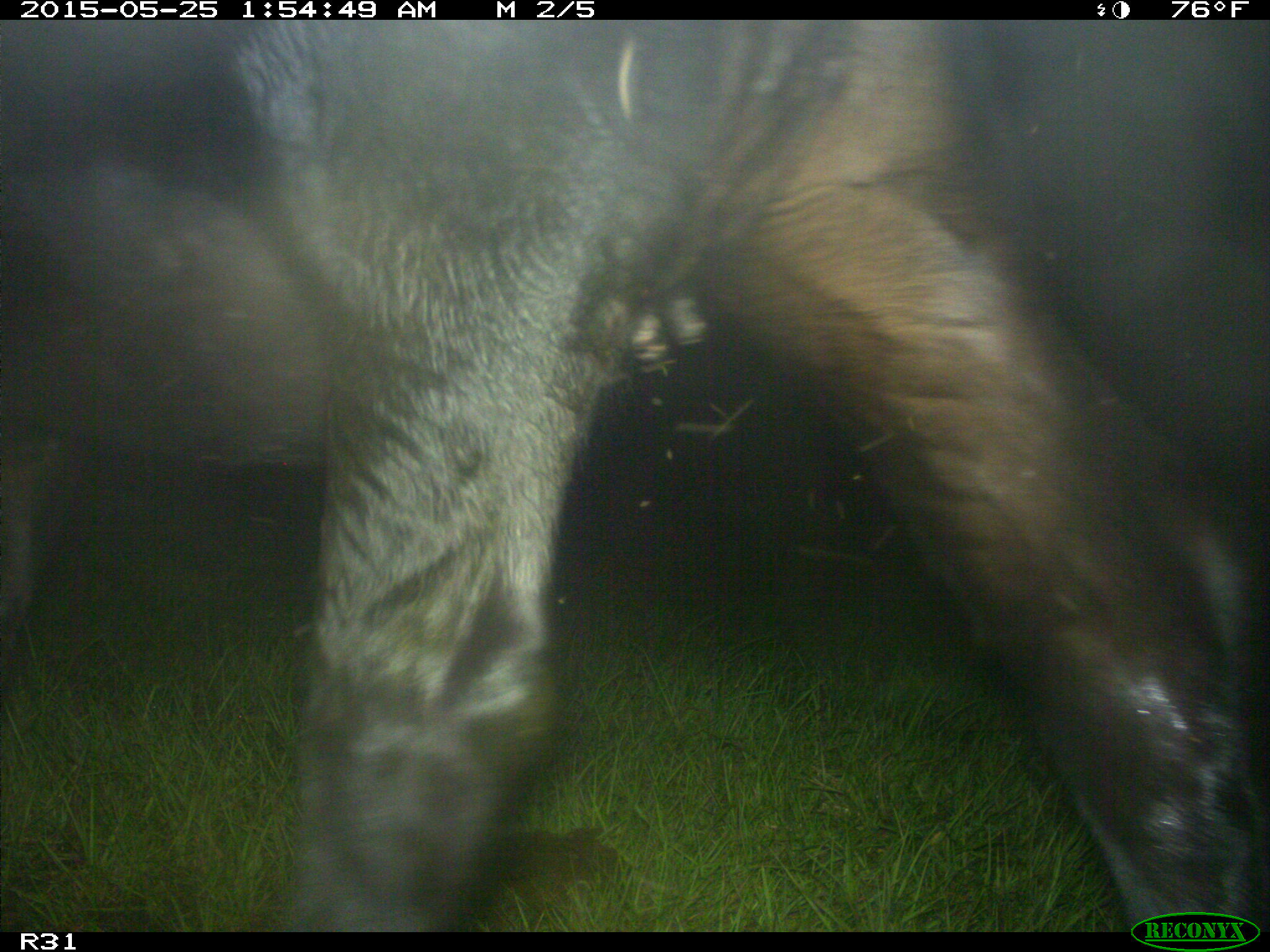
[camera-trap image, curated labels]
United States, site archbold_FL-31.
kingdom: Animalia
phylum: Chordata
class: Mammalia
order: Artiodactyla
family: Bovidae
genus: Bos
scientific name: Bos taurus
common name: domestic cow